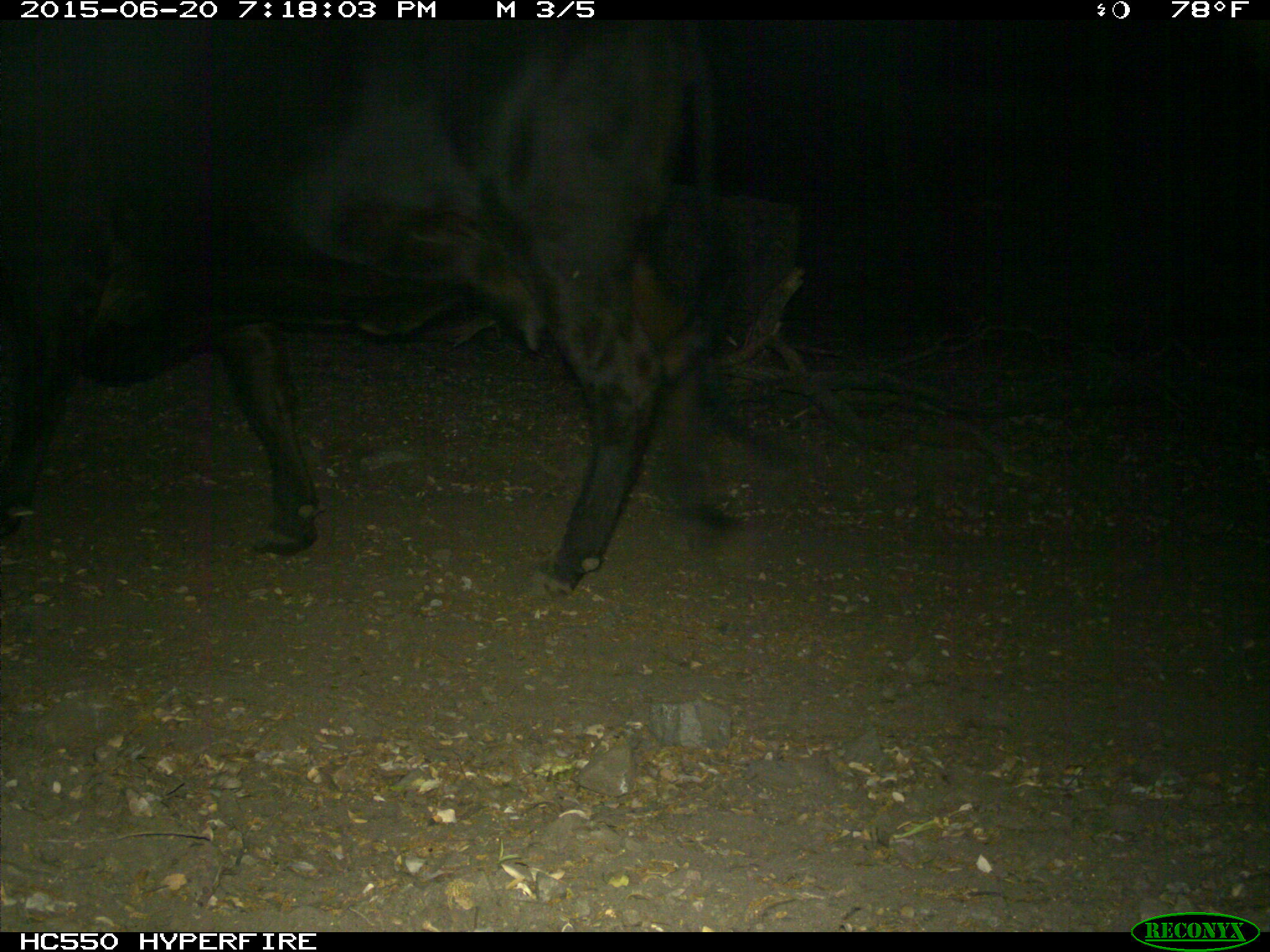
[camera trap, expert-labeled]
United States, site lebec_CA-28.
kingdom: Animalia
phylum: Chordata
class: Mammalia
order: Artiodactyla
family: Bovidae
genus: Bos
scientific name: Bos taurus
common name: domestic cow